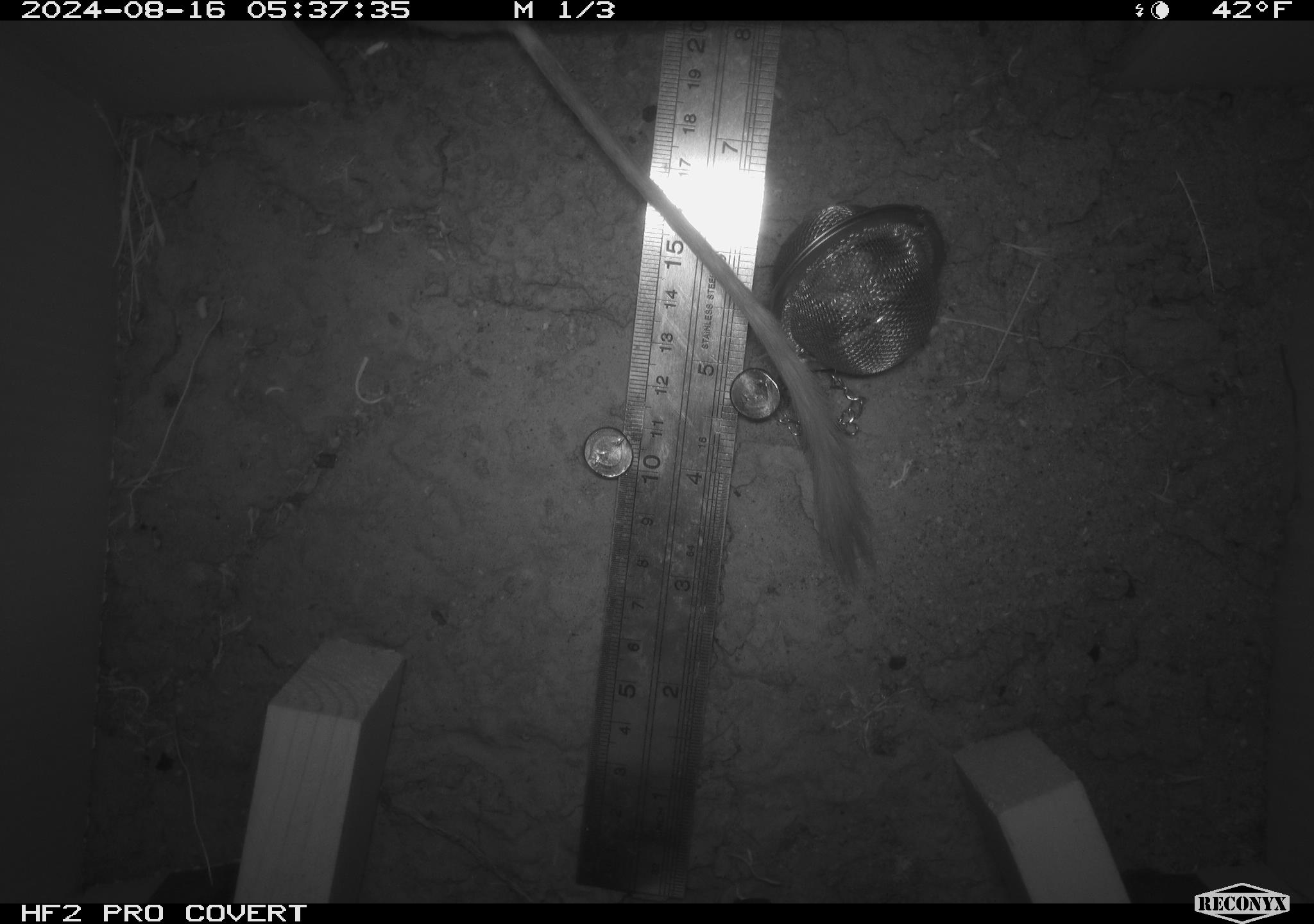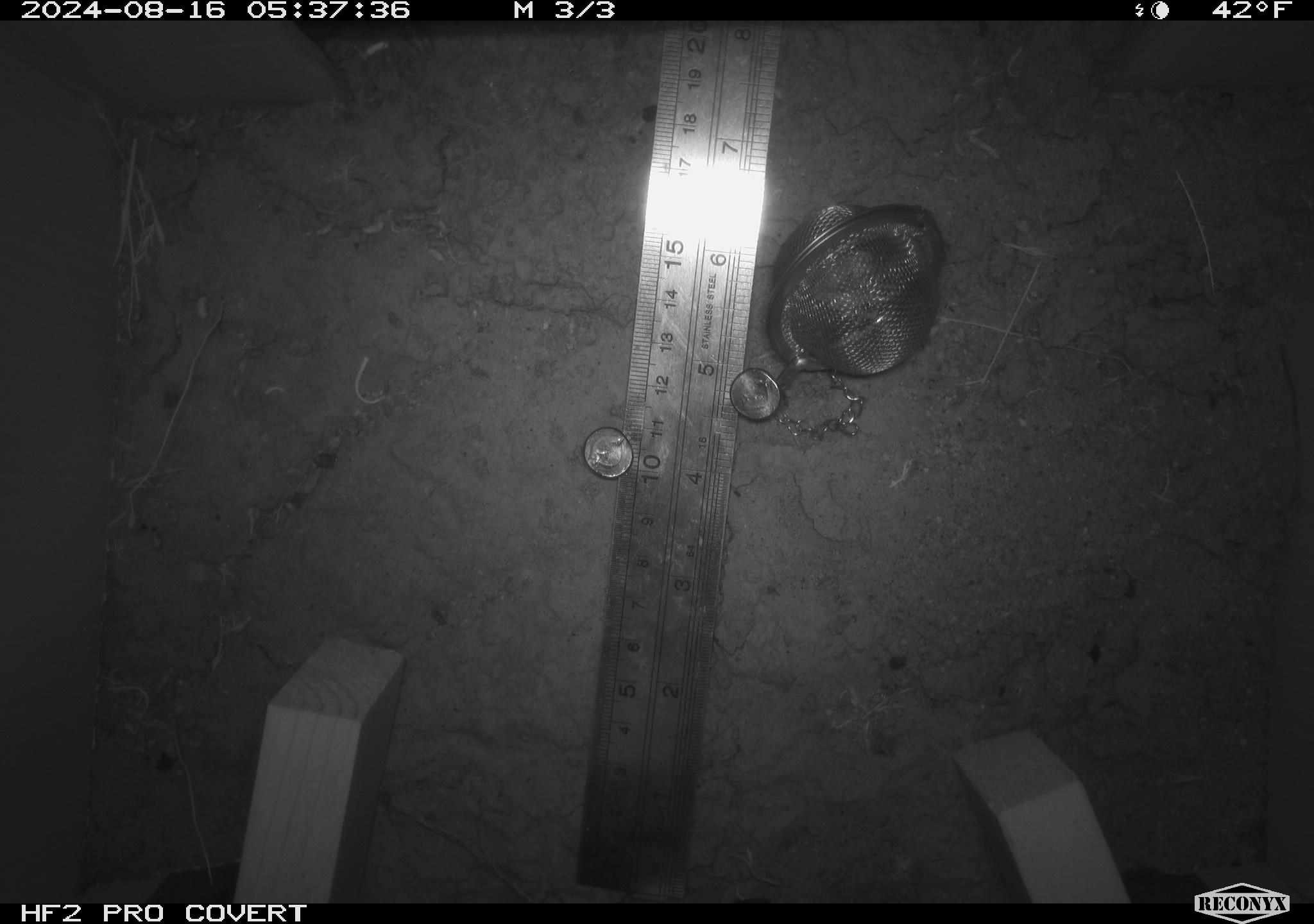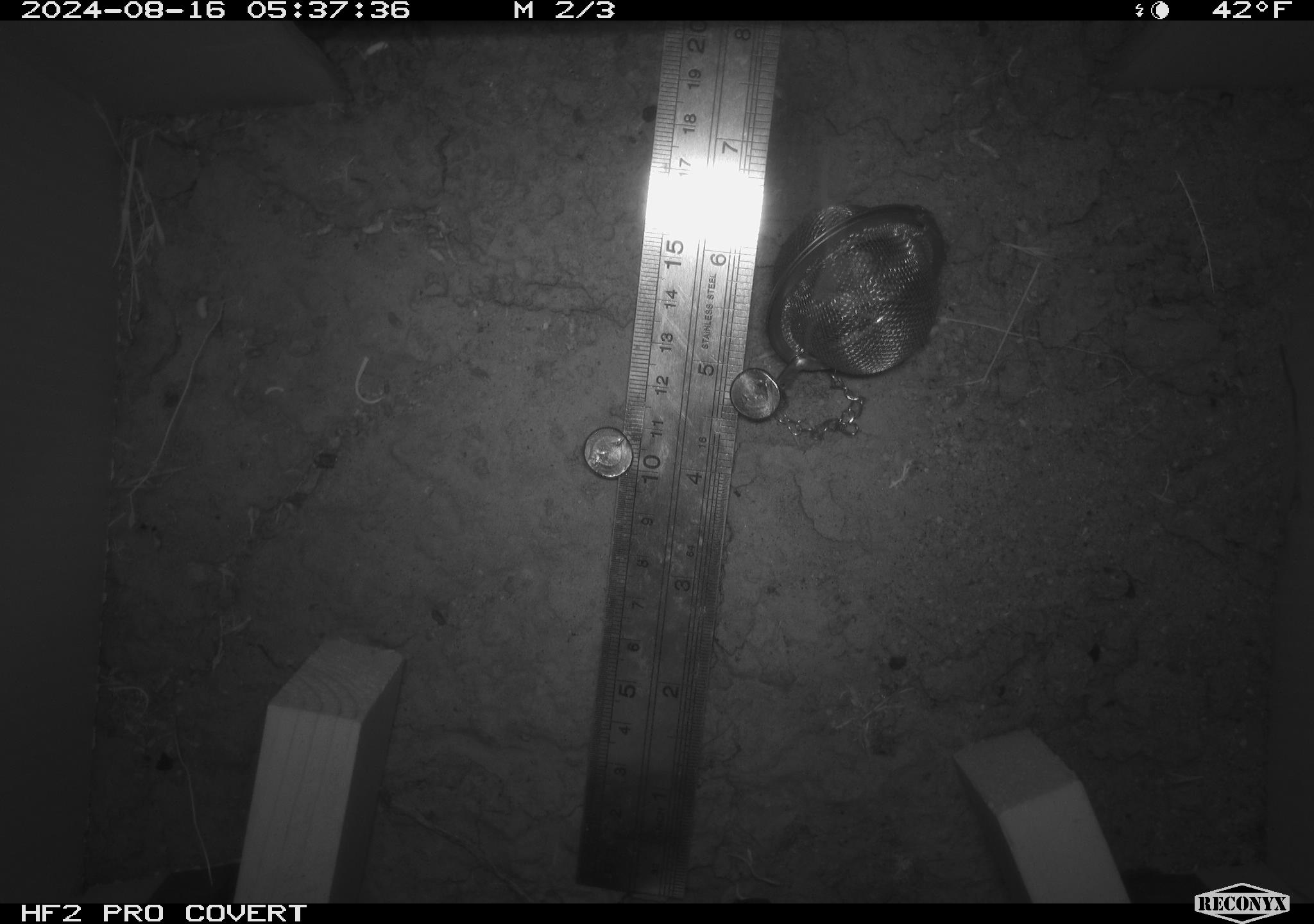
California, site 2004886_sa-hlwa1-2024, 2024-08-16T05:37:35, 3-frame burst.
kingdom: Animalia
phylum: Chordata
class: Mammalia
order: Rodentia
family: Heteromyidae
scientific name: Heteromyidae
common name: kangaroo rats and pocket mice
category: heteromyidae family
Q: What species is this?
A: Heteromyidae family (kangaroo rats and pocket mice) (Heteromyidae).